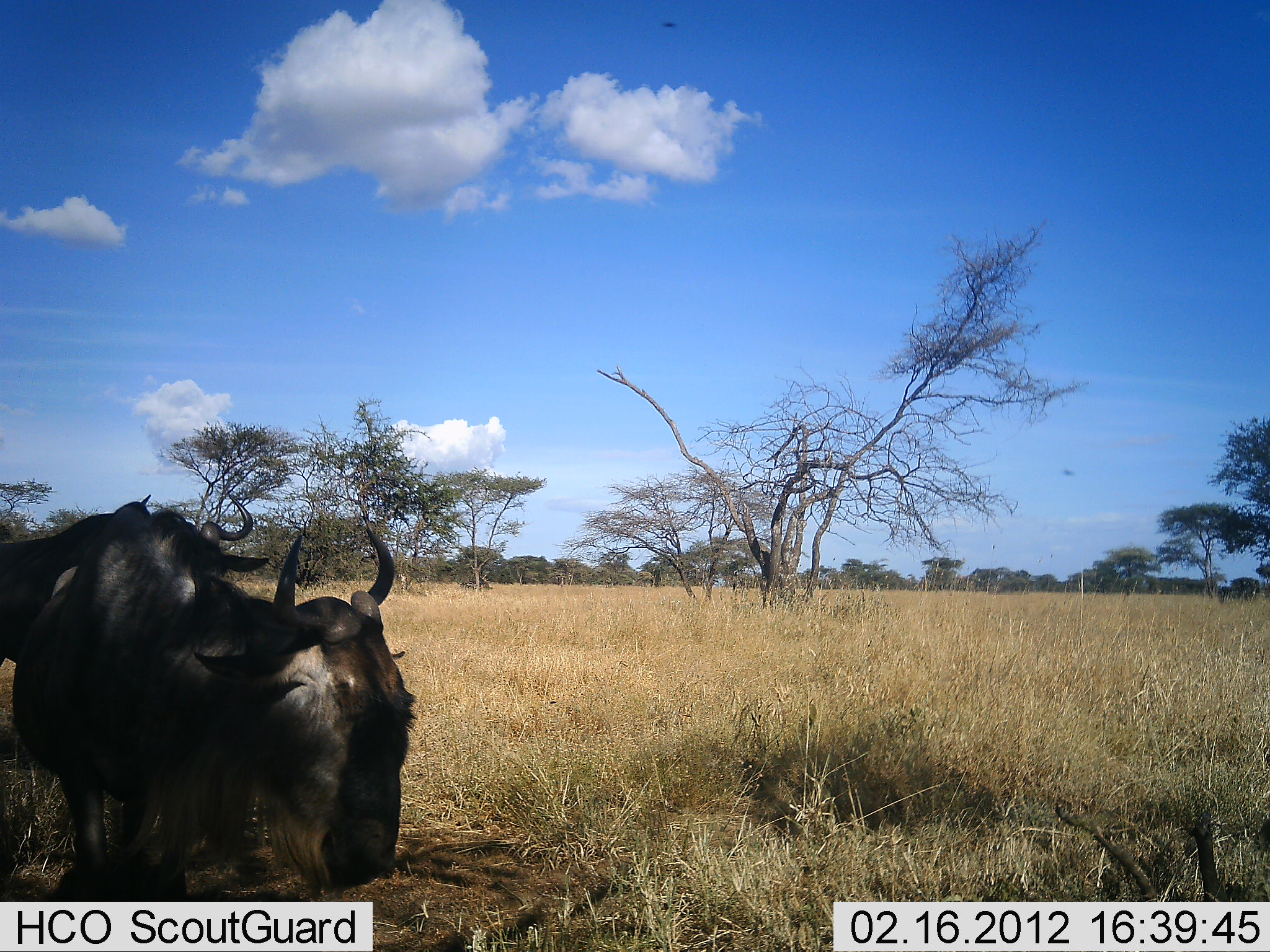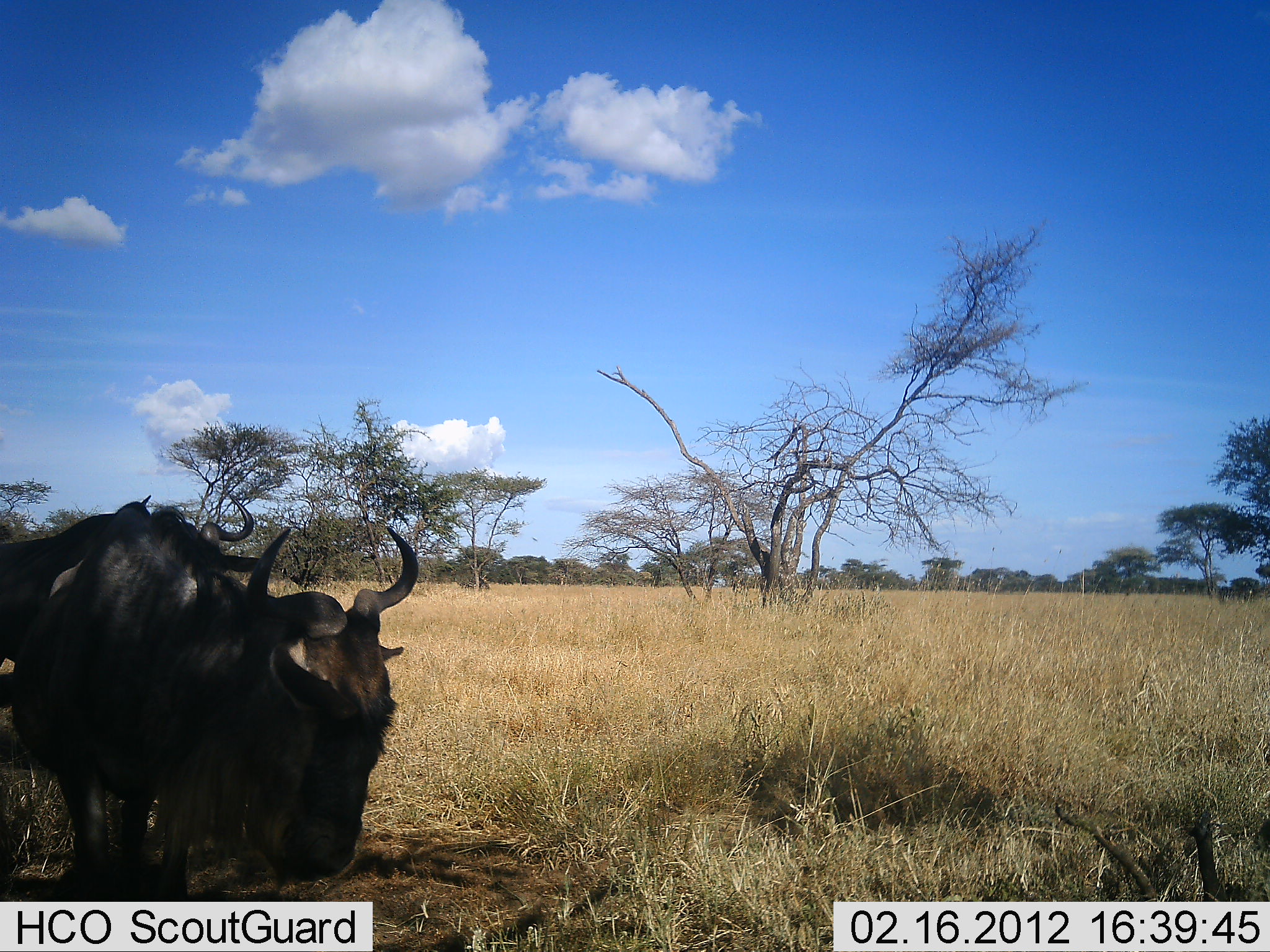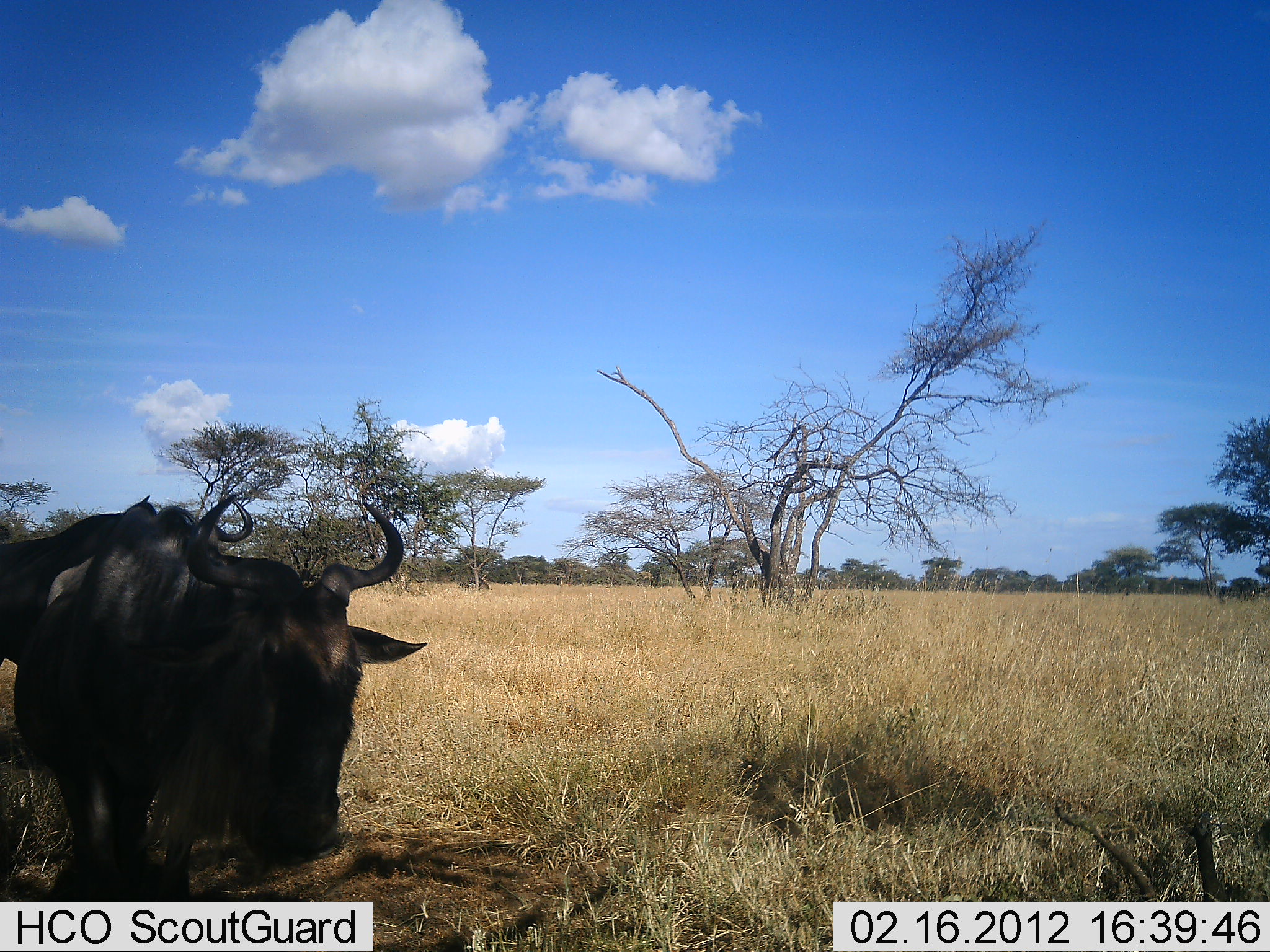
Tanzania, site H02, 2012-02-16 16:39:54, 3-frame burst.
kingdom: Animalia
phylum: Chordata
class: Mammalia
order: Artiodactyla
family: Bovidae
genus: Connochaetes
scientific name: Connochaetes taurinus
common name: blue wildebeest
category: wildebeest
Wildebeest (blue wildebeest) (Connochaetes taurinus), count 2. Behavior (volunteer vote fractions): standing 96%, resting 4%, moving 0%, interacting 0%. Young present (vote fraction): 0%. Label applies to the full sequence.